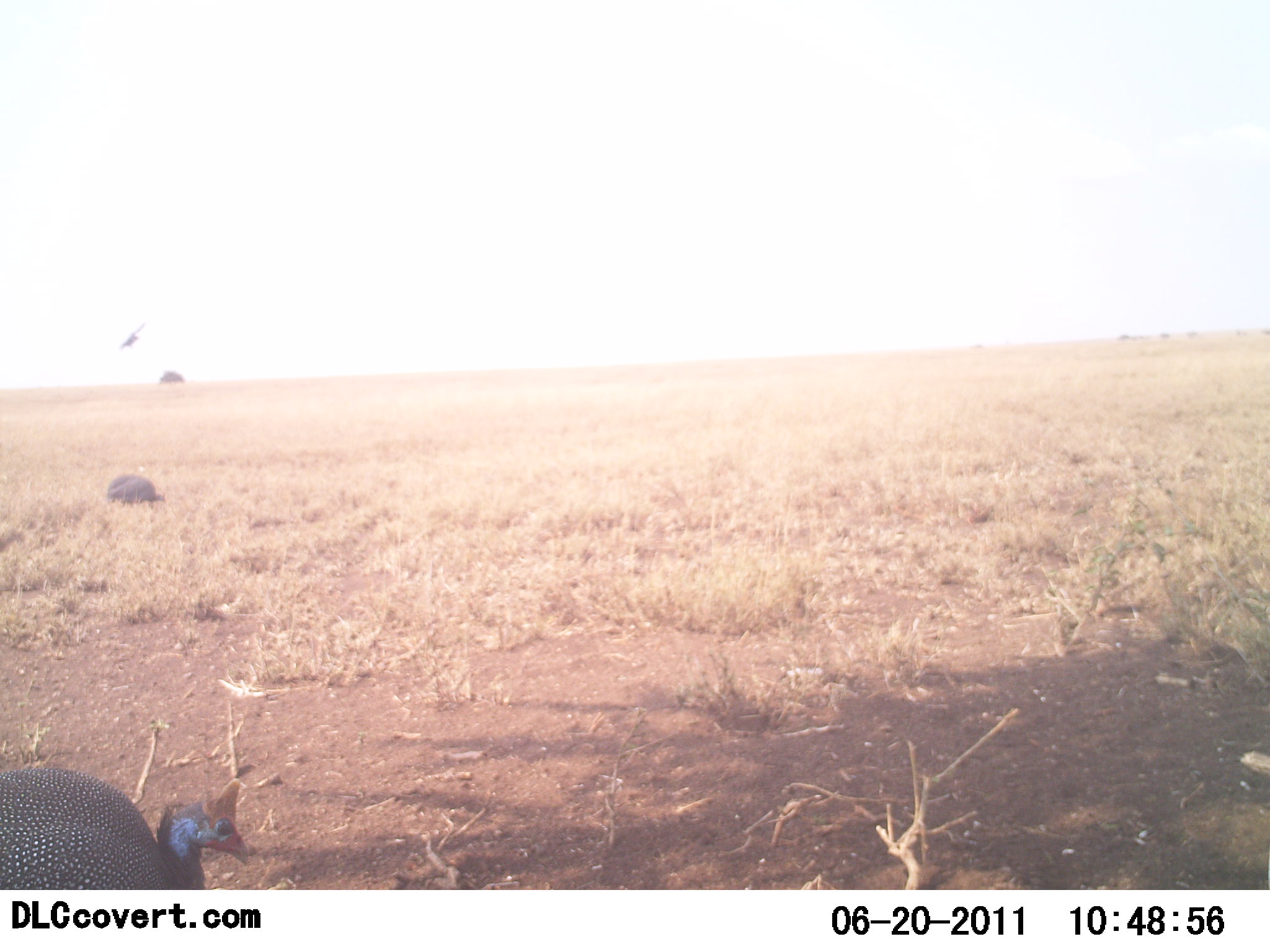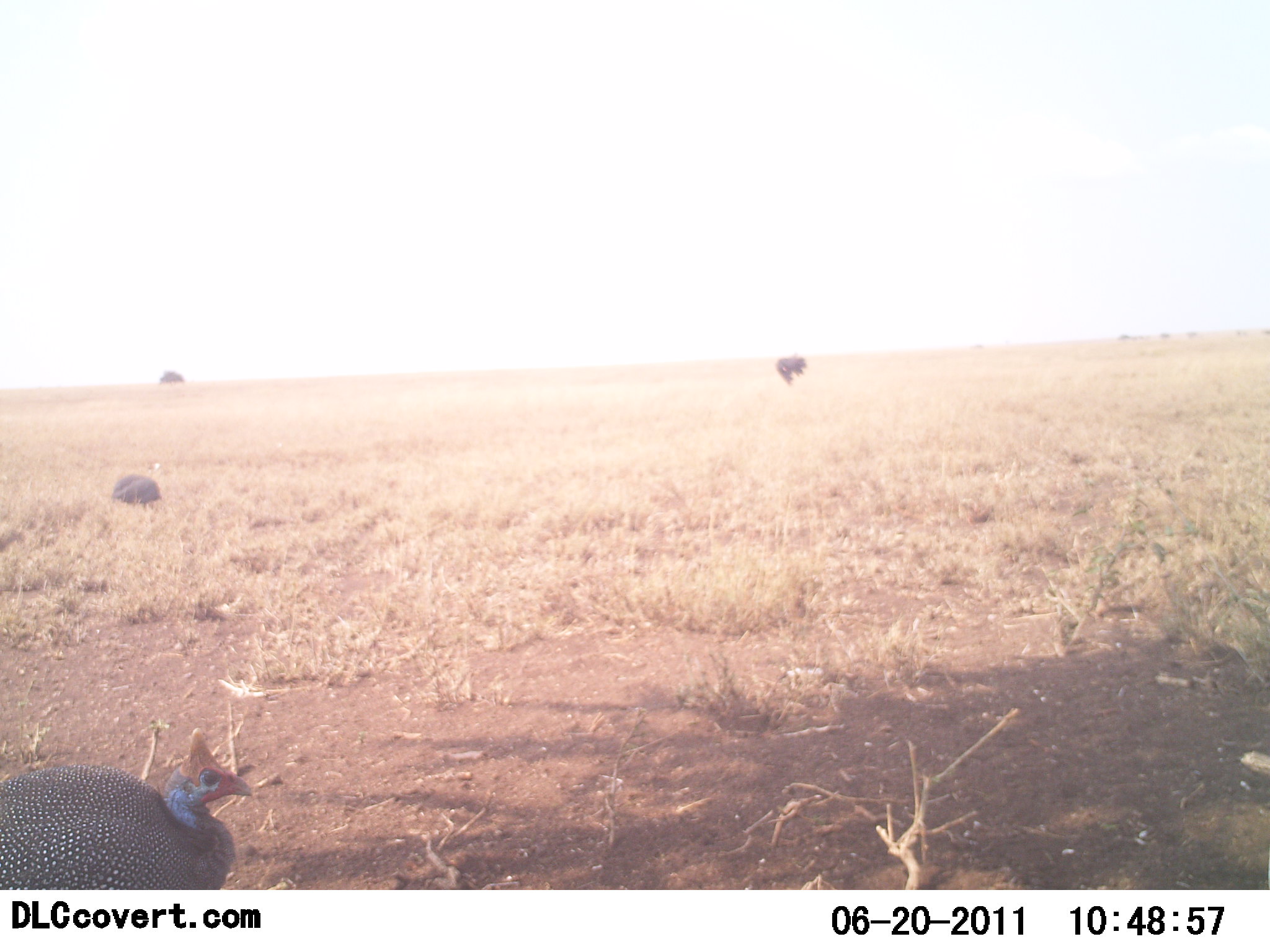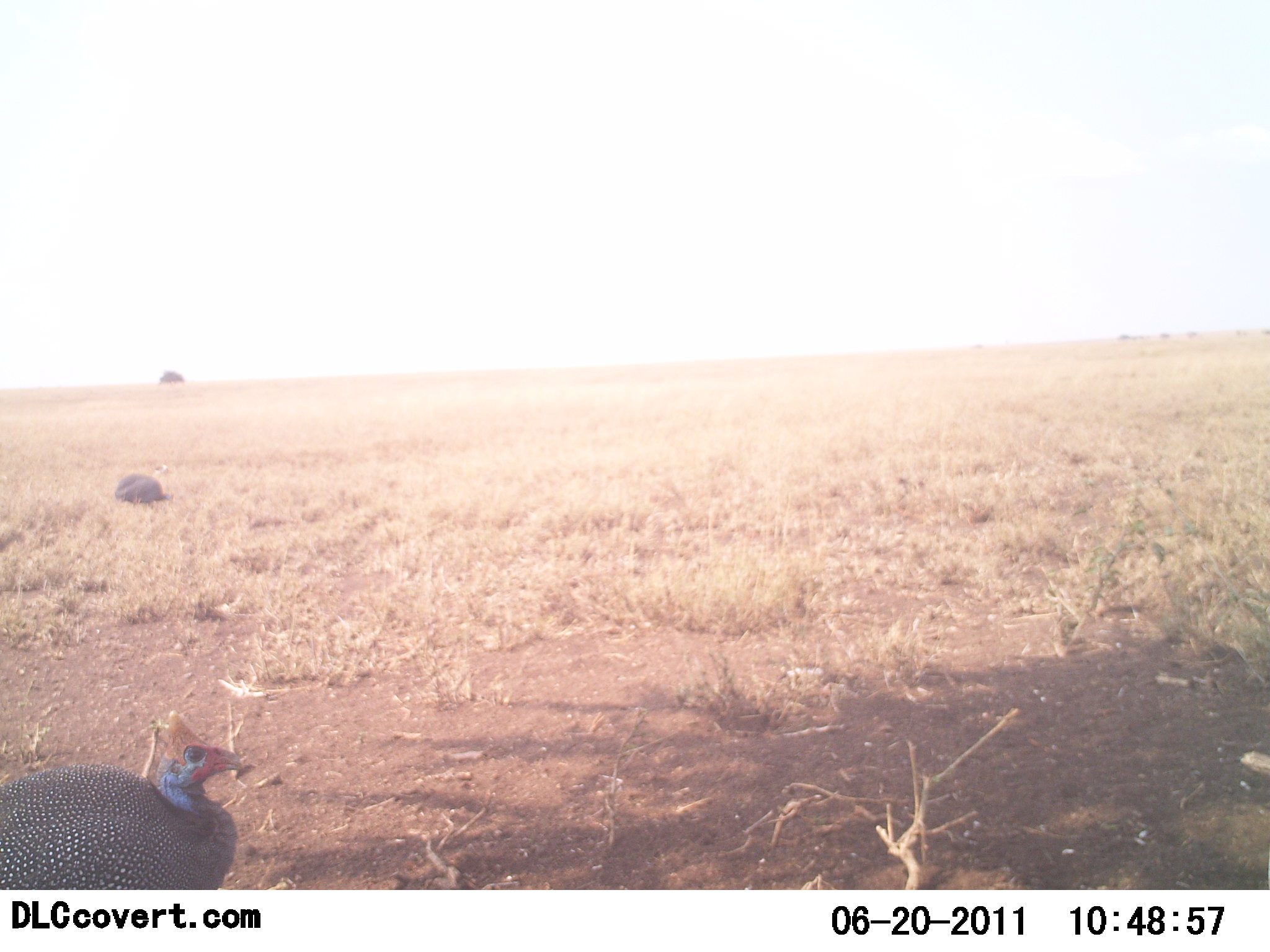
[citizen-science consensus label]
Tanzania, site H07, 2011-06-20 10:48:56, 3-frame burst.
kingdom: Animalia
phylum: Chordata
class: Aves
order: Galliformes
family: Numididae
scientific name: Numididae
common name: guinea fowl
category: guineafowl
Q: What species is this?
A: Guineafowl (guinea fowl) (Numididae).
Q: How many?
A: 2.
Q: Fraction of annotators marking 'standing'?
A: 40%.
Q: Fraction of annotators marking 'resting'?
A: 0%.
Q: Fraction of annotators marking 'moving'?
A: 60%.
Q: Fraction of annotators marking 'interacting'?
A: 0%.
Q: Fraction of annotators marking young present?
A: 0%.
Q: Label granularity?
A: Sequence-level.